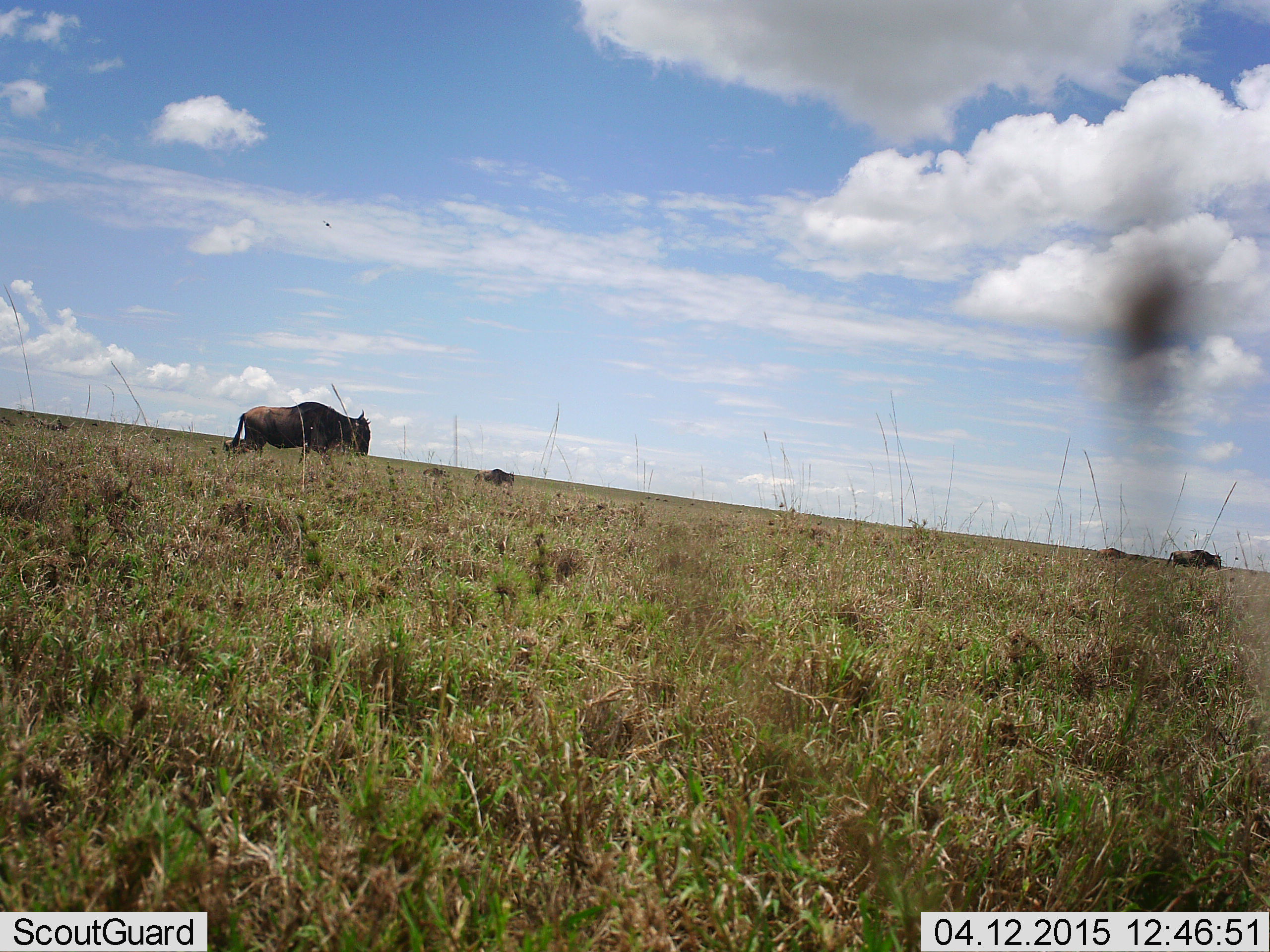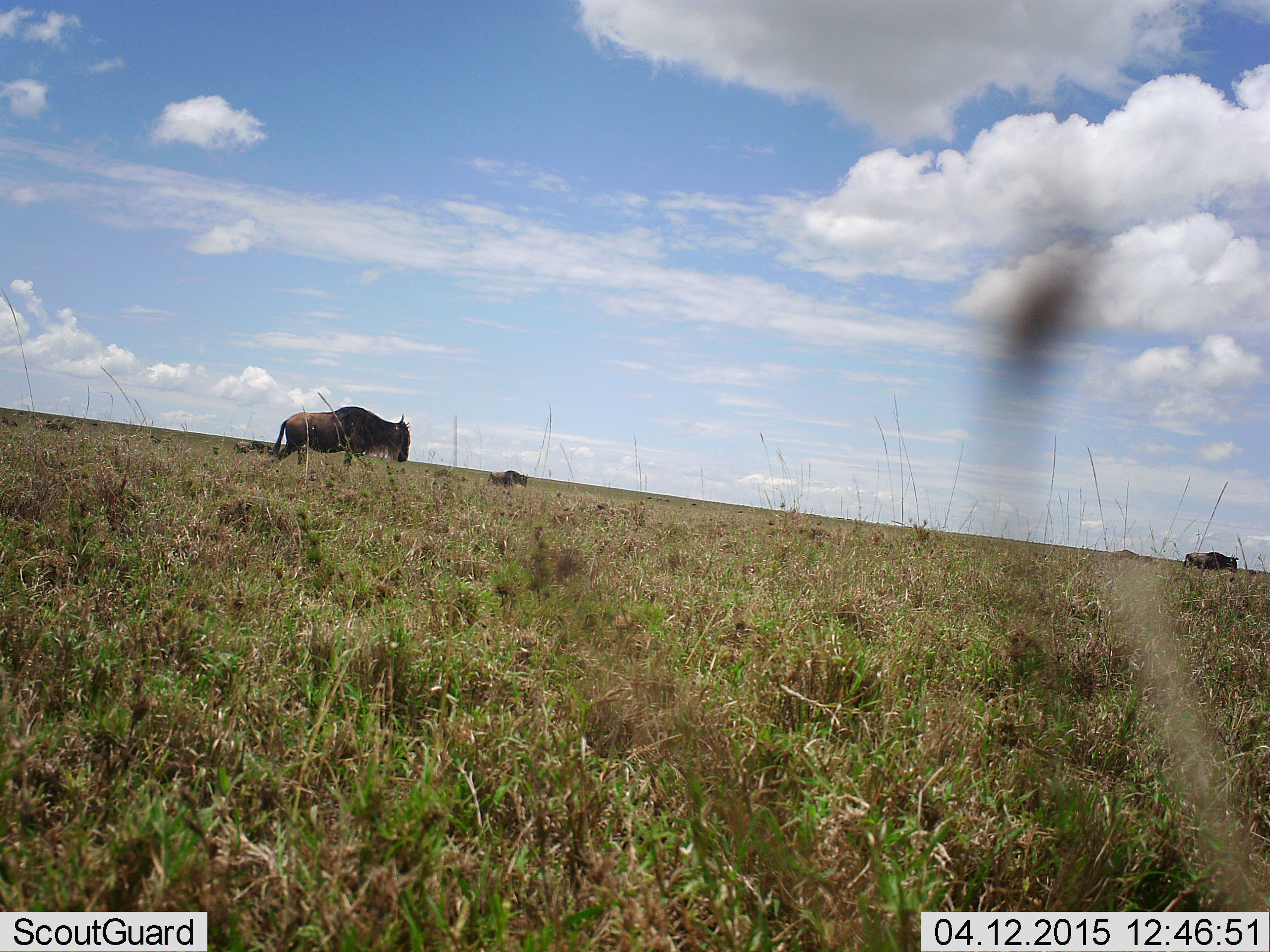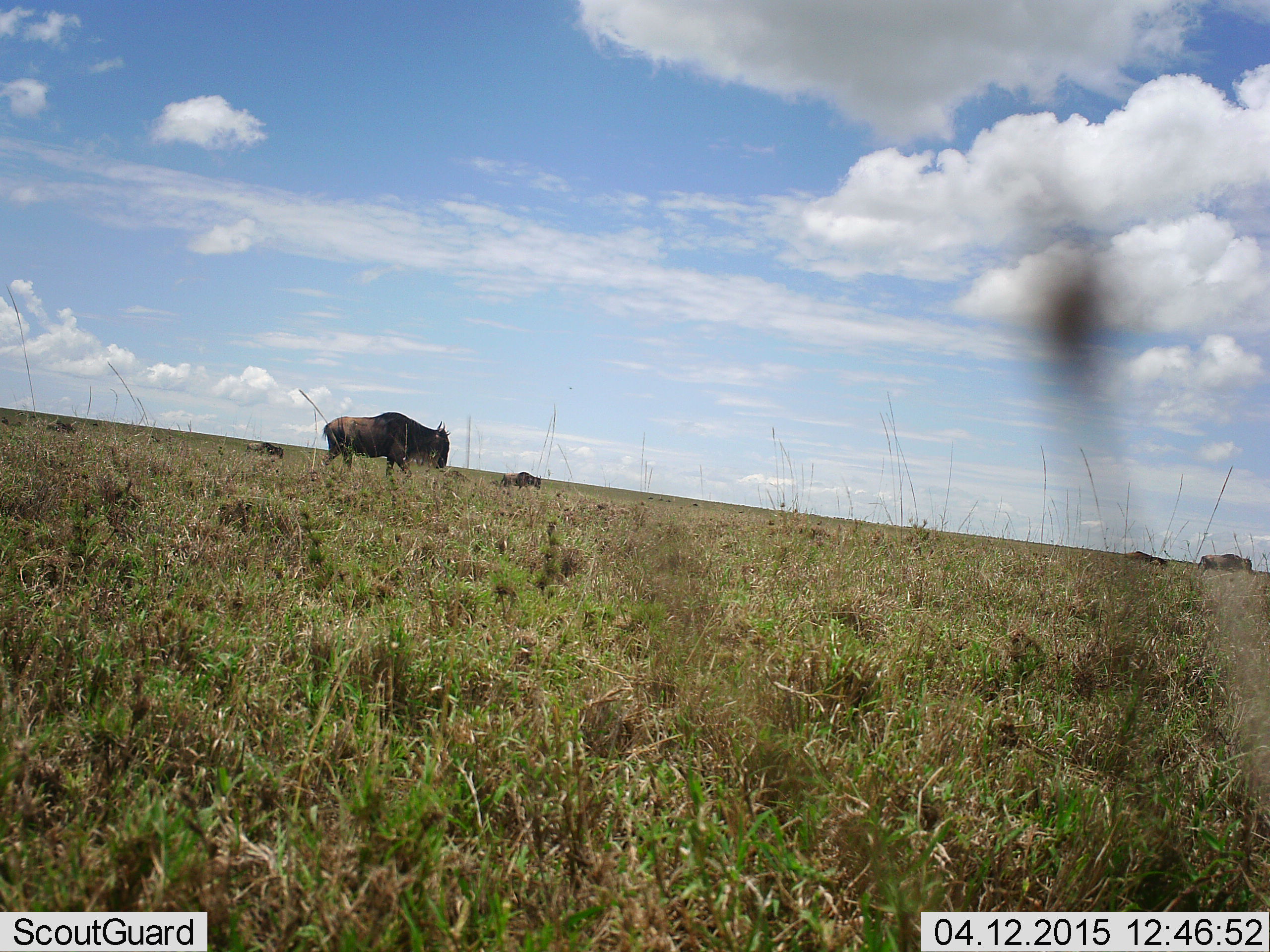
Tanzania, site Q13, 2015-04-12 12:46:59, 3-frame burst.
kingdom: Animalia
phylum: Chordata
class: Mammalia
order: Artiodactyla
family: Bovidae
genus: Connochaetes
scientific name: Connochaetes taurinus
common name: blue wildebeest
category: wildebeest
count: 4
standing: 10%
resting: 0%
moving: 80%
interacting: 0%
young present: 0%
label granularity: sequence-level